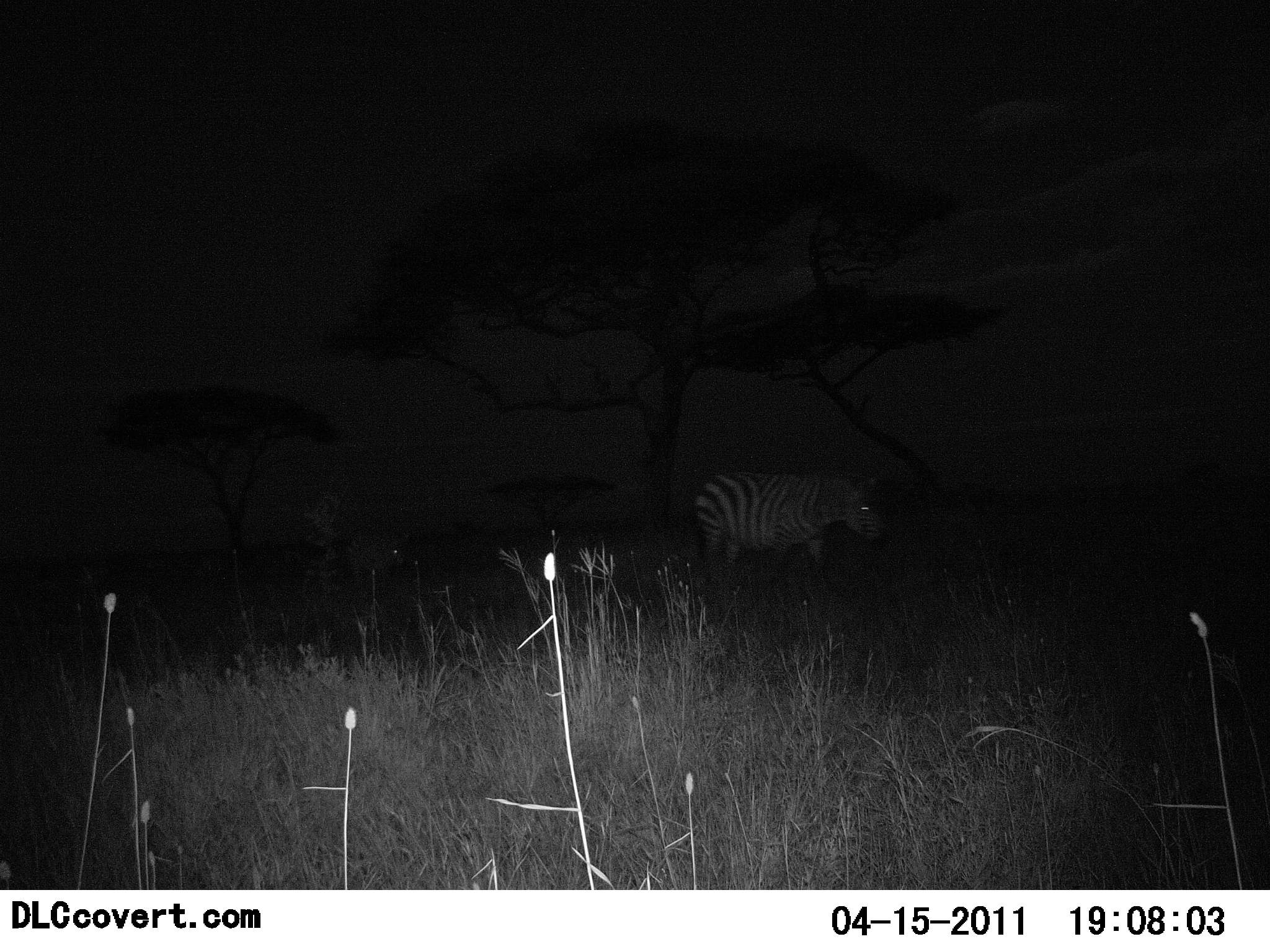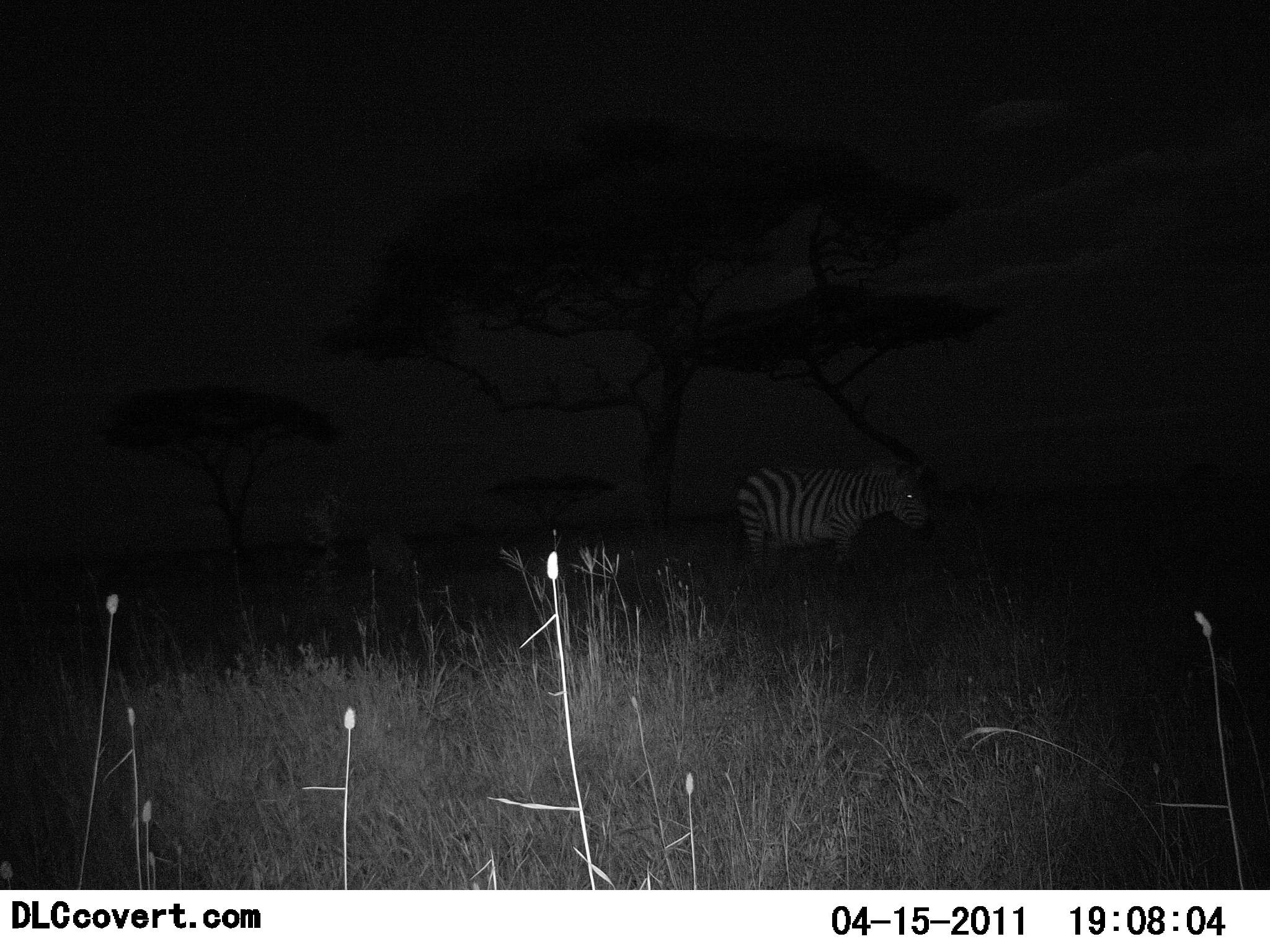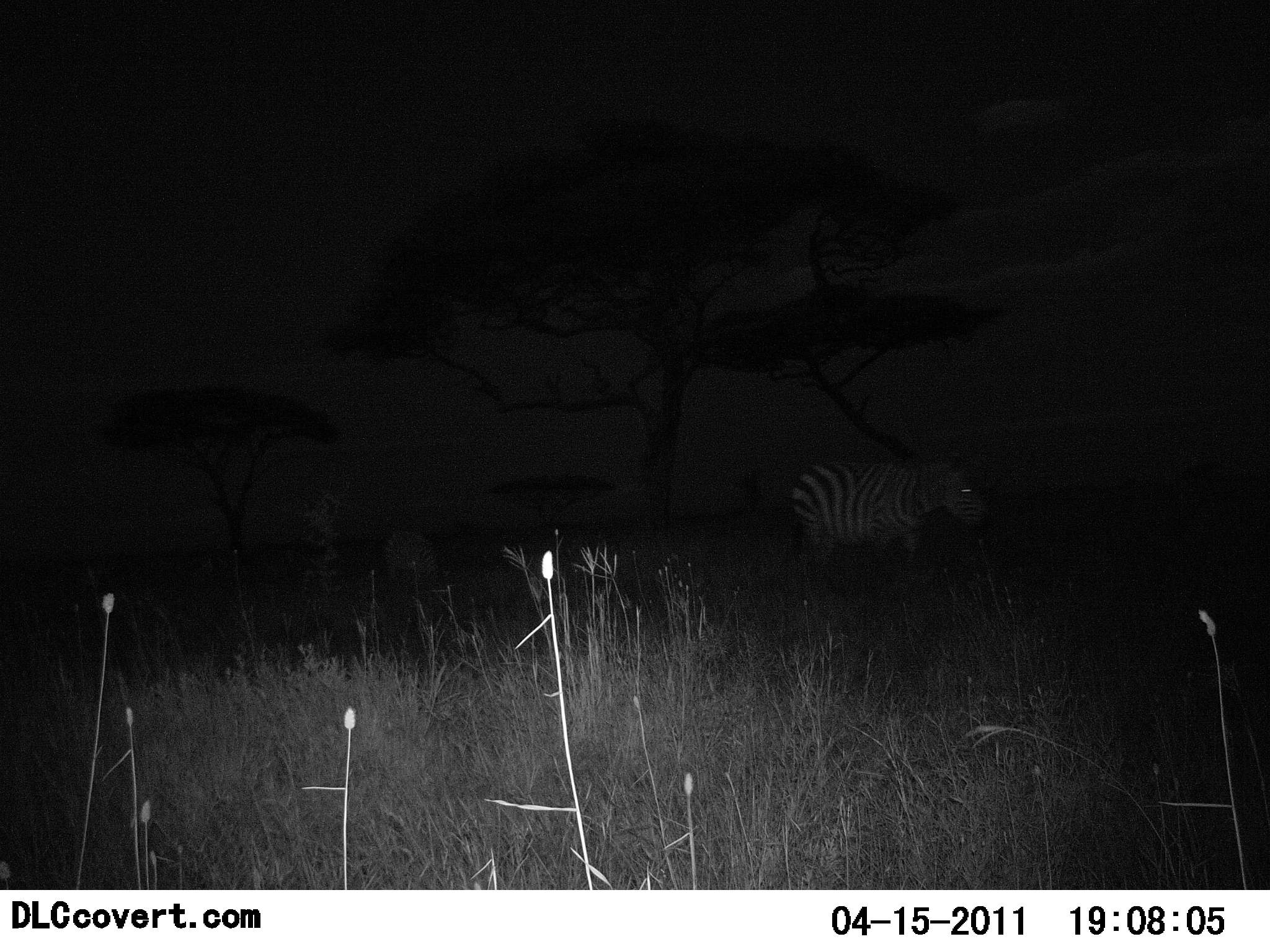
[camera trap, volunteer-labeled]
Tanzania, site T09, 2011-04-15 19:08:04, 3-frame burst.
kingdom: Animalia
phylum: Chordata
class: Mammalia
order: Perissodactyla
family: Equidae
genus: Equus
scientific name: Equus quagga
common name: plains zebra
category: zebra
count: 2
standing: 17%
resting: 0%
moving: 92%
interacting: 0%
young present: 8%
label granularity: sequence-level